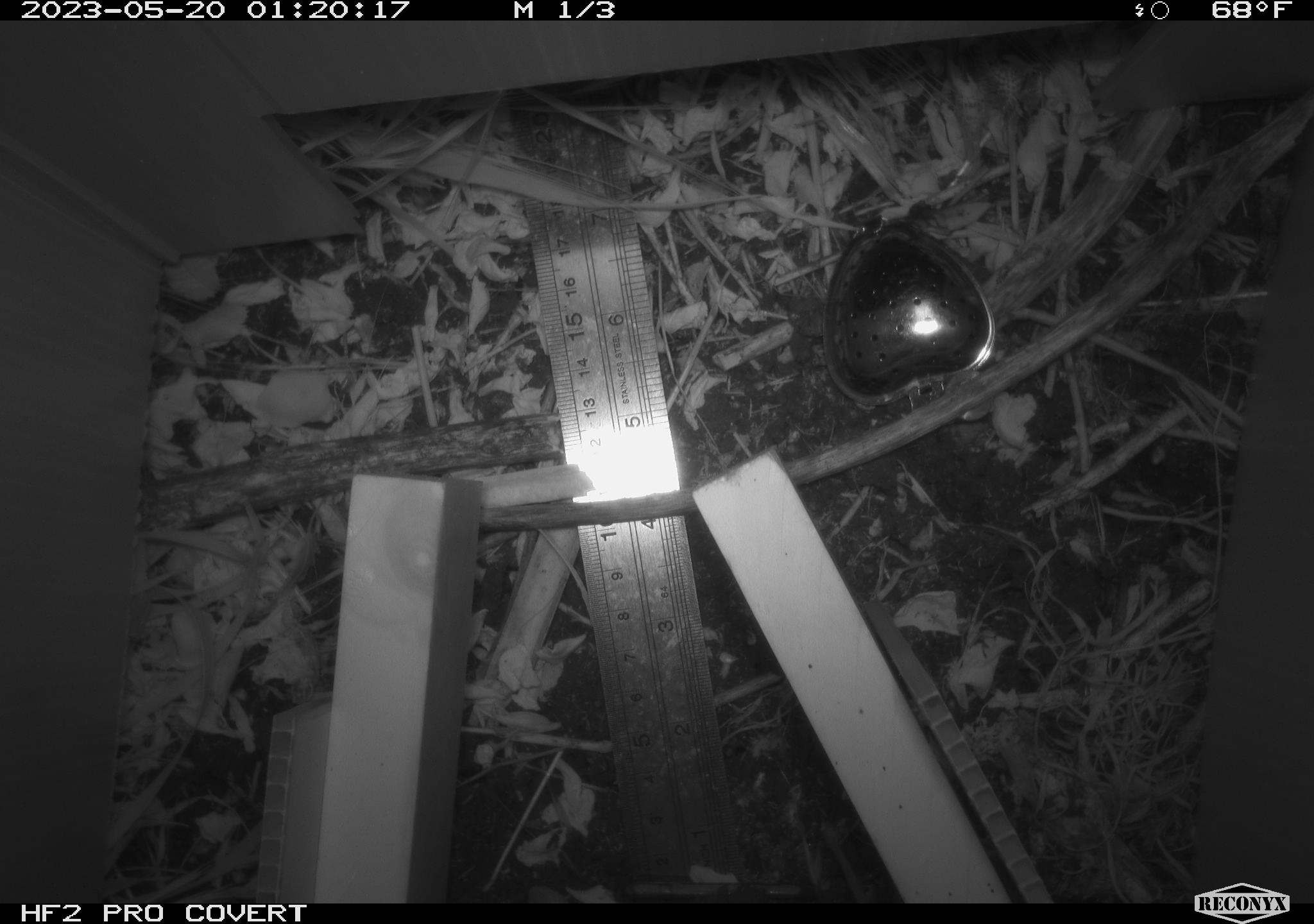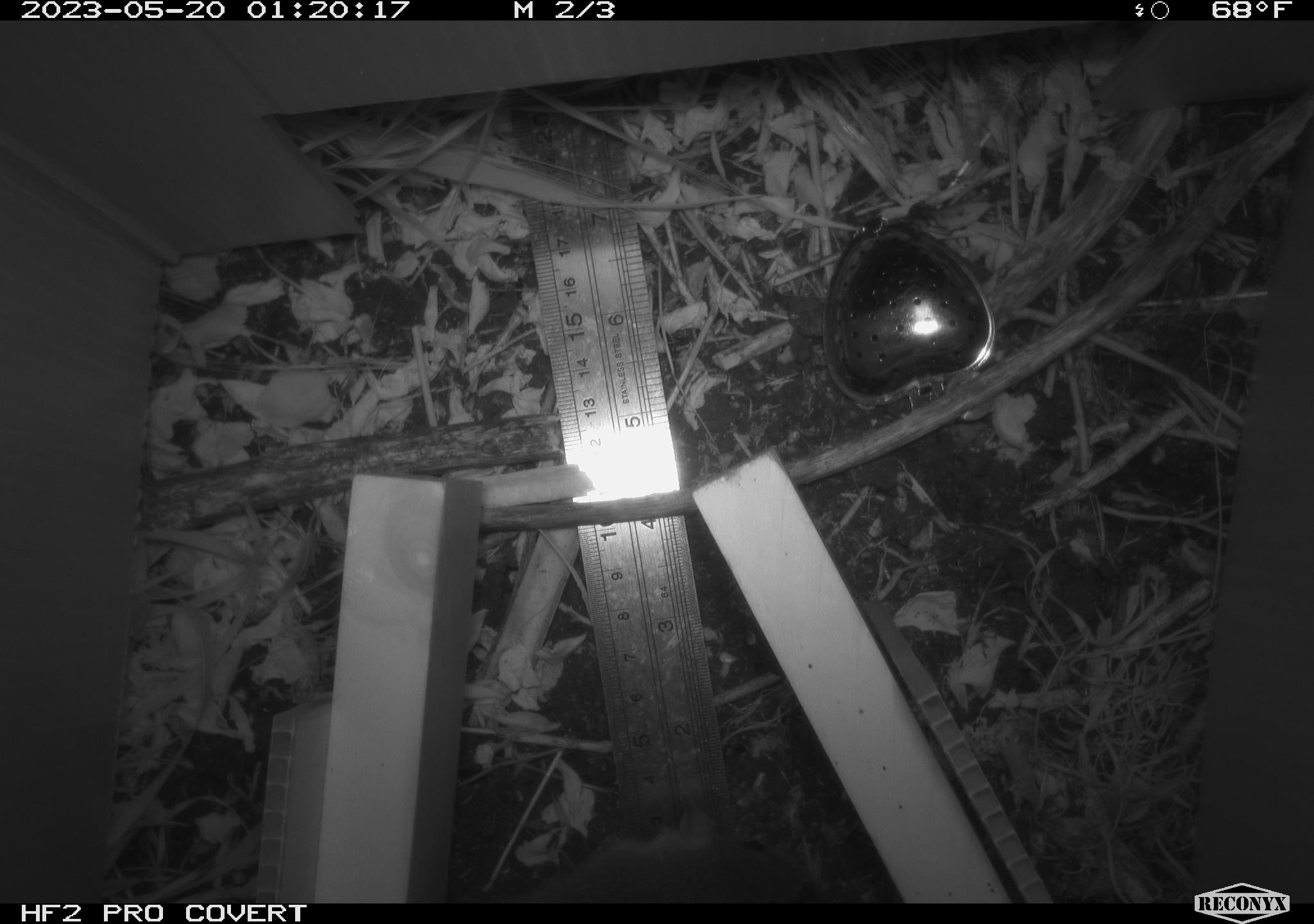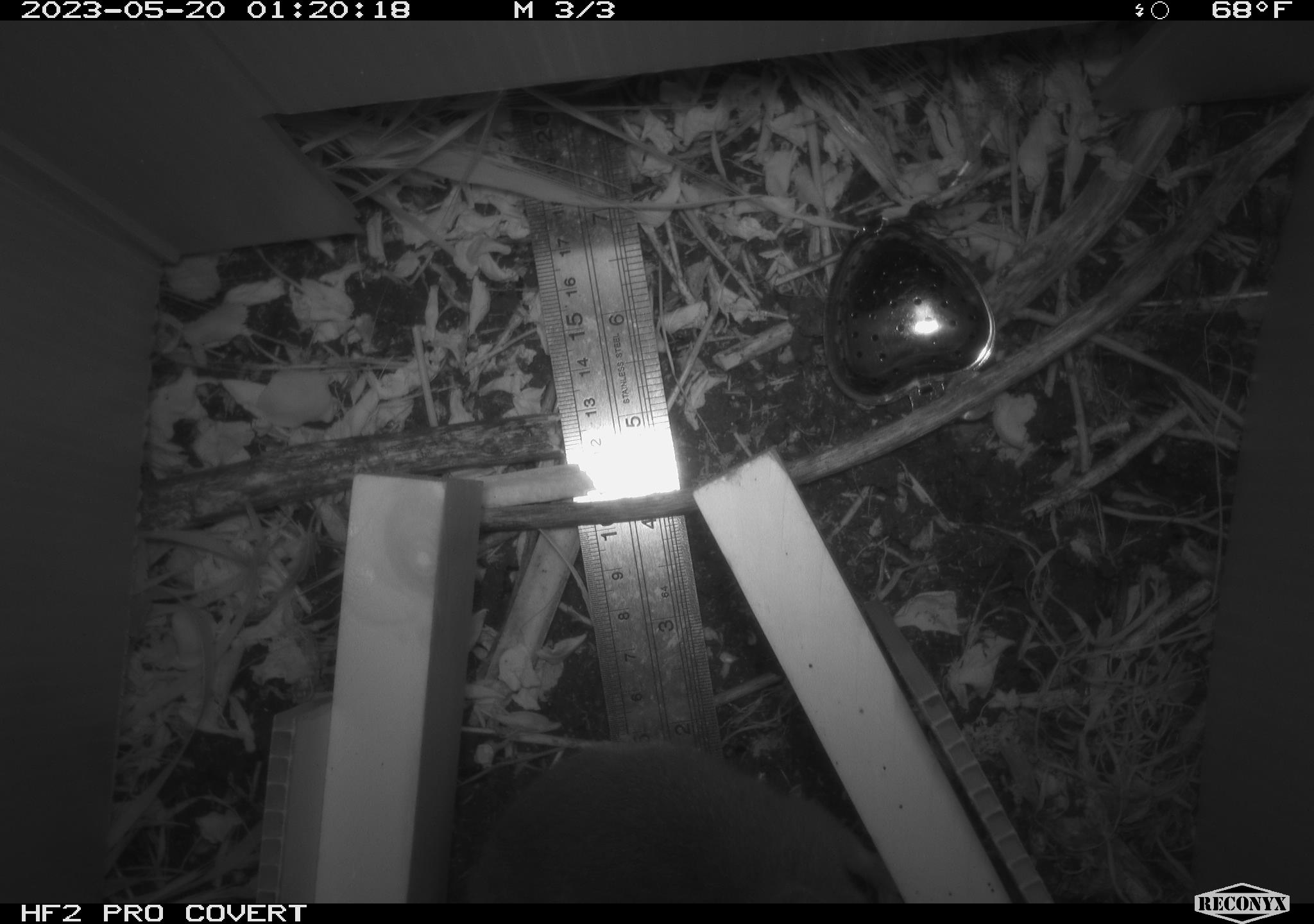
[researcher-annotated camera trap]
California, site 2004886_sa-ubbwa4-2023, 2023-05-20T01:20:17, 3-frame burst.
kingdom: Animalia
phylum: Chordata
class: Mammalia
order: Rodentia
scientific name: Rodentia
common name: mouse species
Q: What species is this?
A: Mouse species (Rodentia).